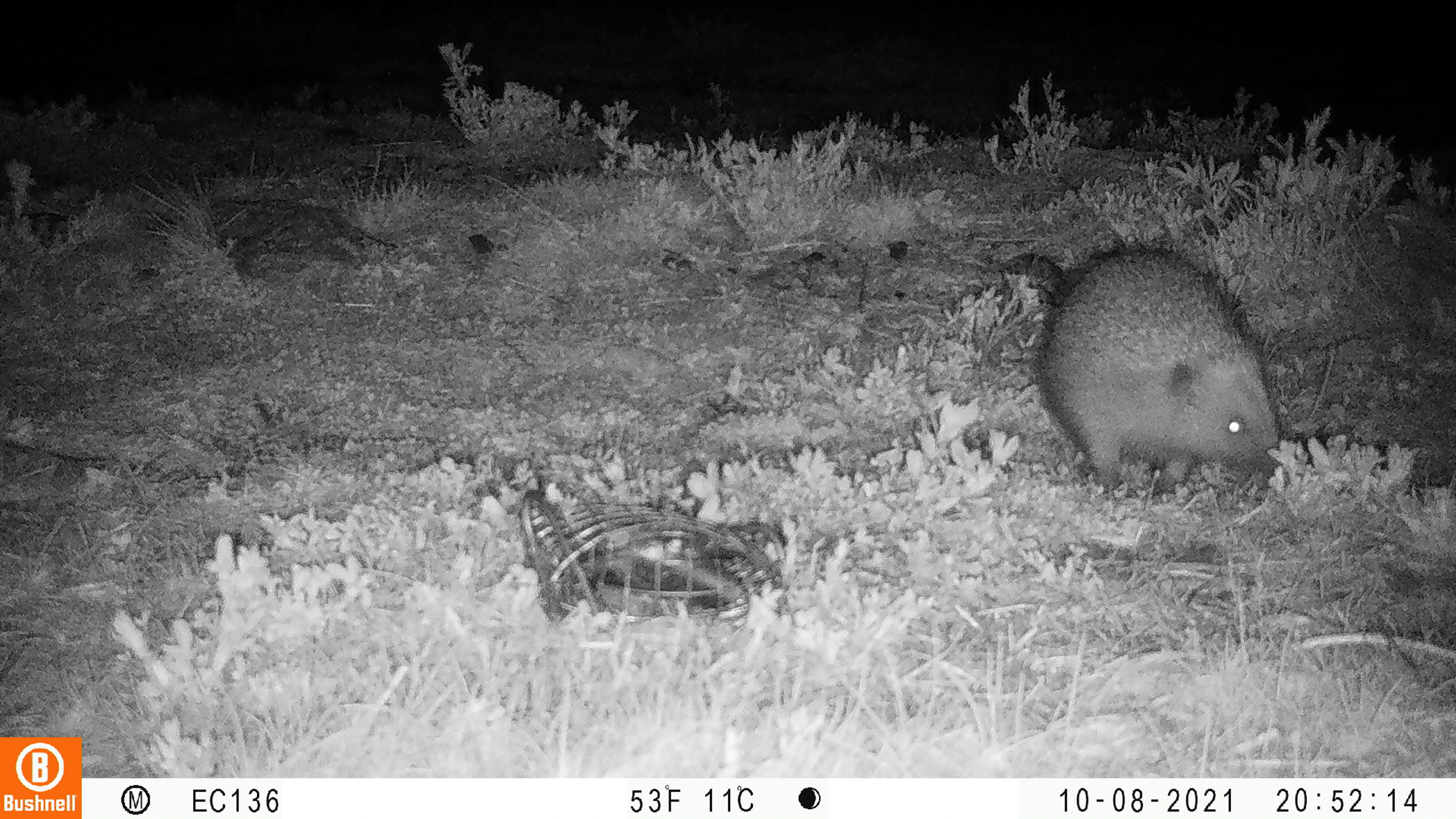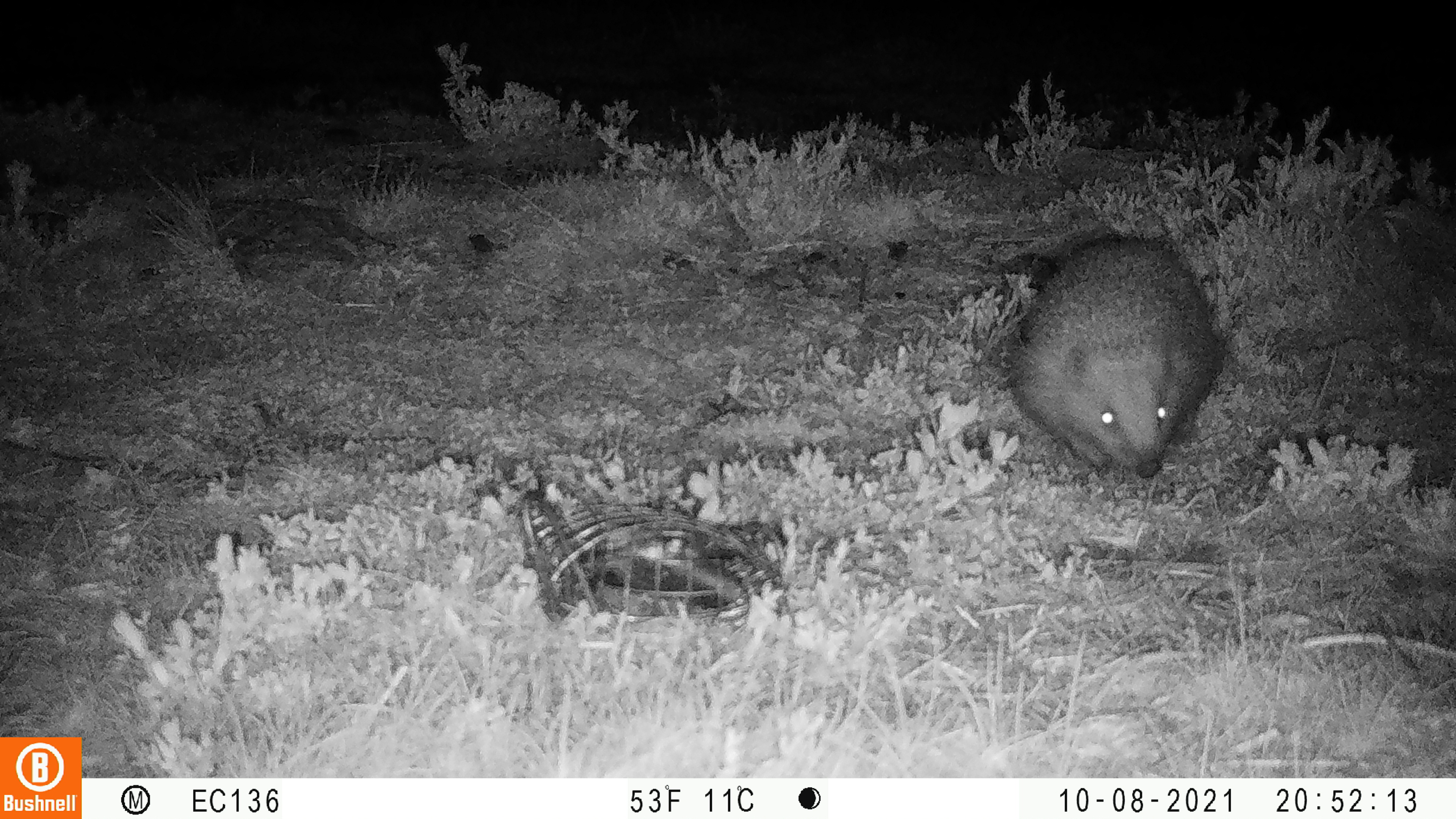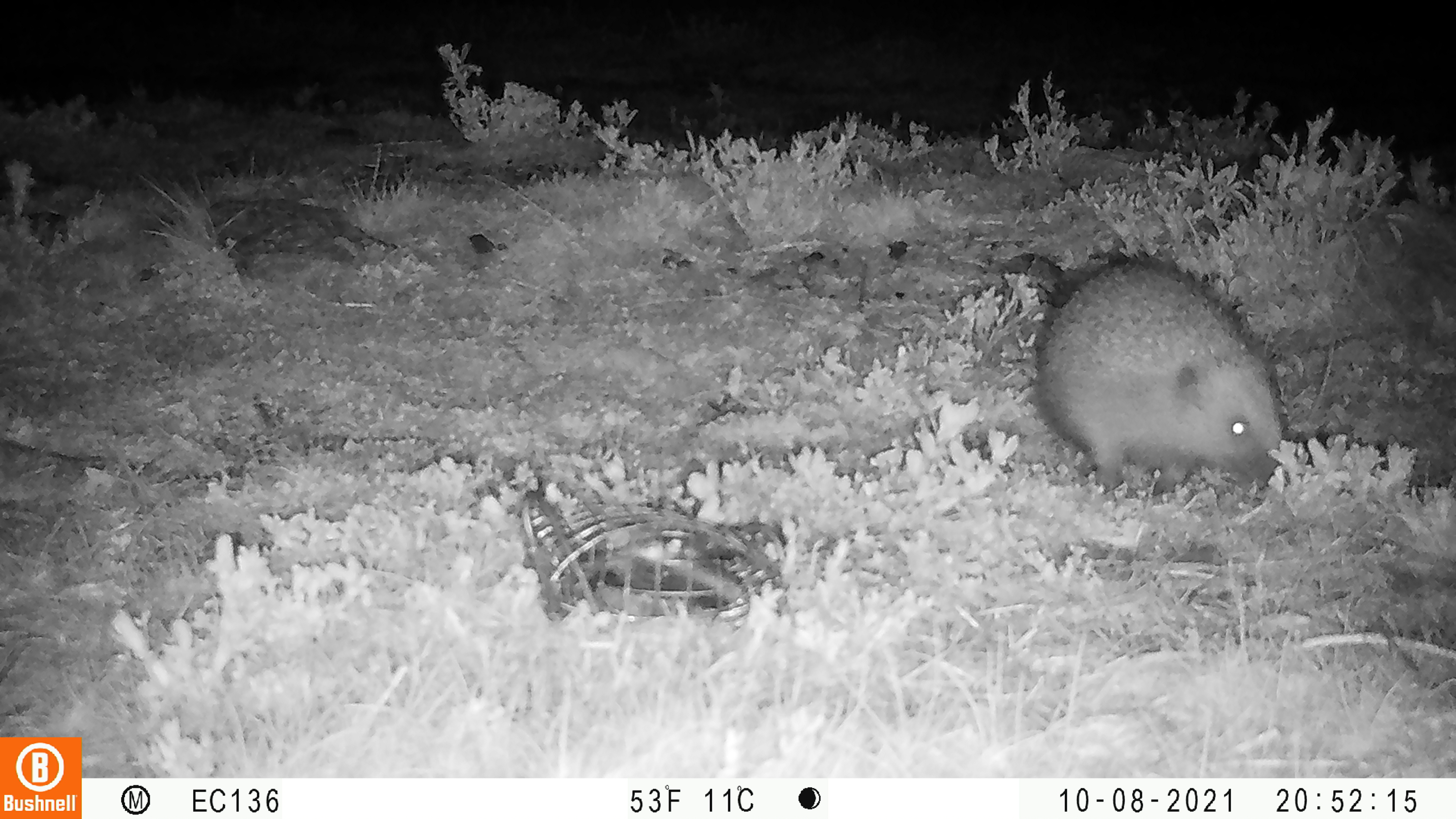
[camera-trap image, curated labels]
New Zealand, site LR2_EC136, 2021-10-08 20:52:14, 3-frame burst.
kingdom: Animalia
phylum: Chordata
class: Mammalia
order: Eulipotyphla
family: Erinaceidae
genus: Erinaceus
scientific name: Erinaceus europaeus europaeus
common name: european hedgehog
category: hedgehog